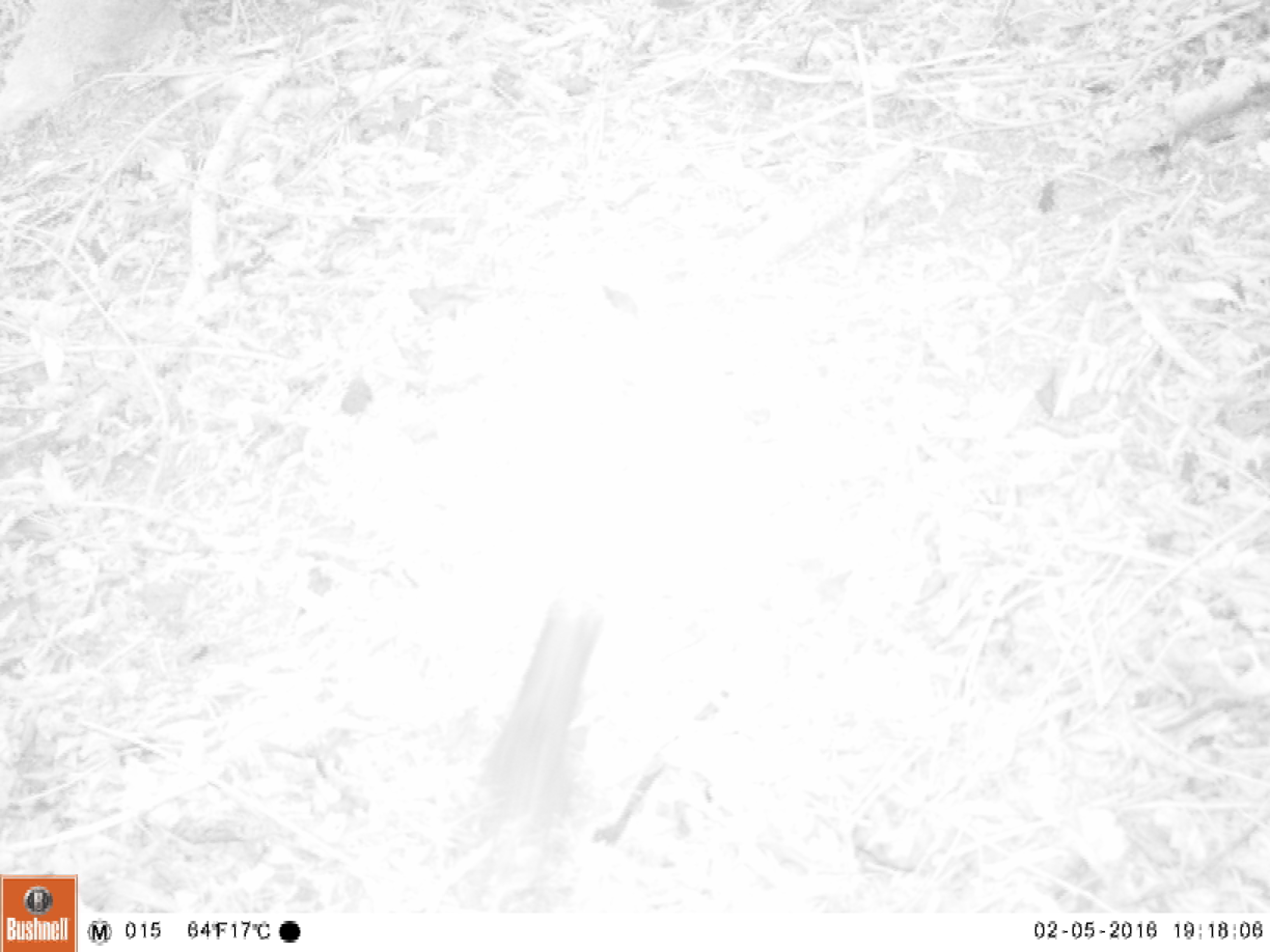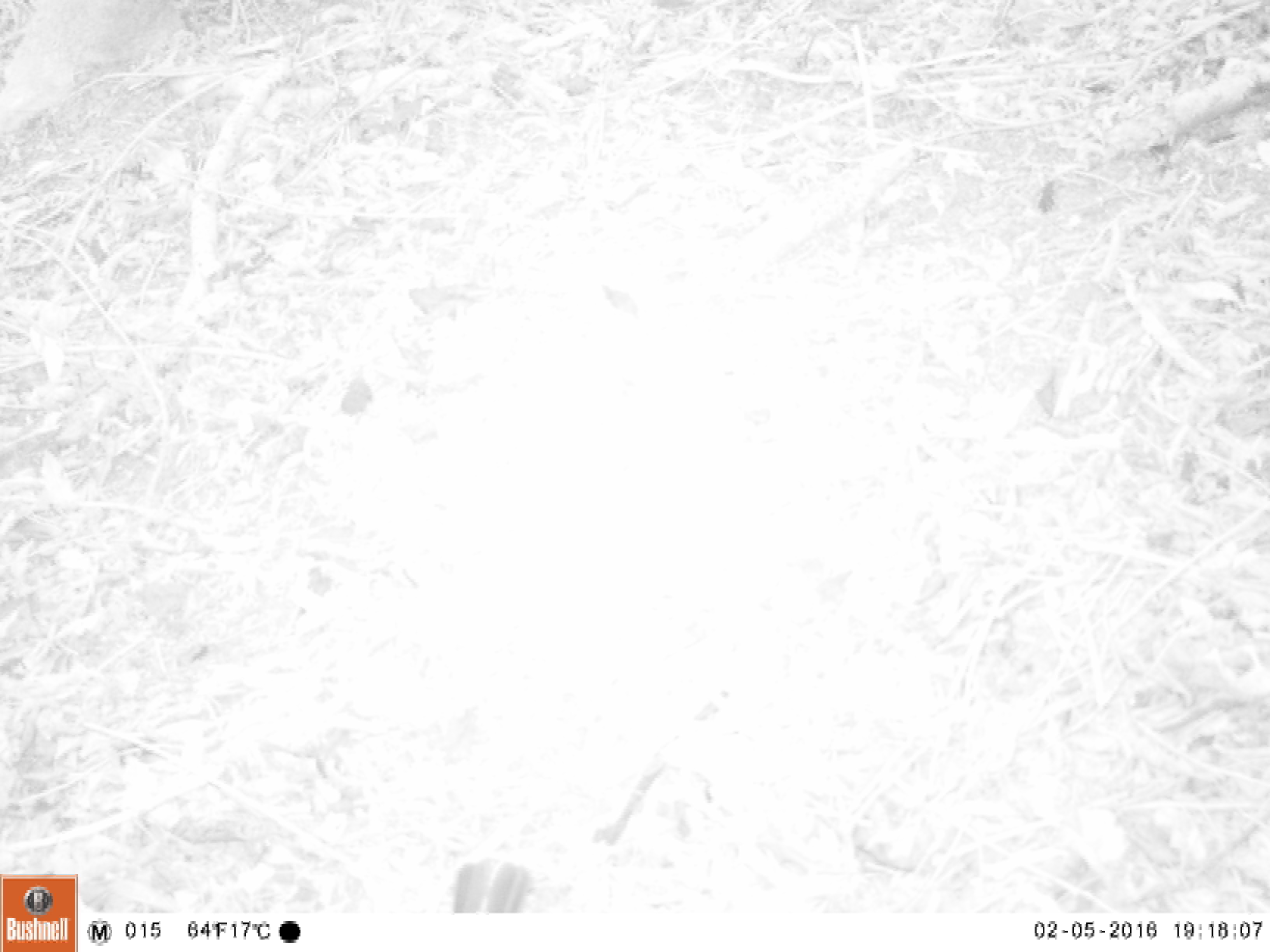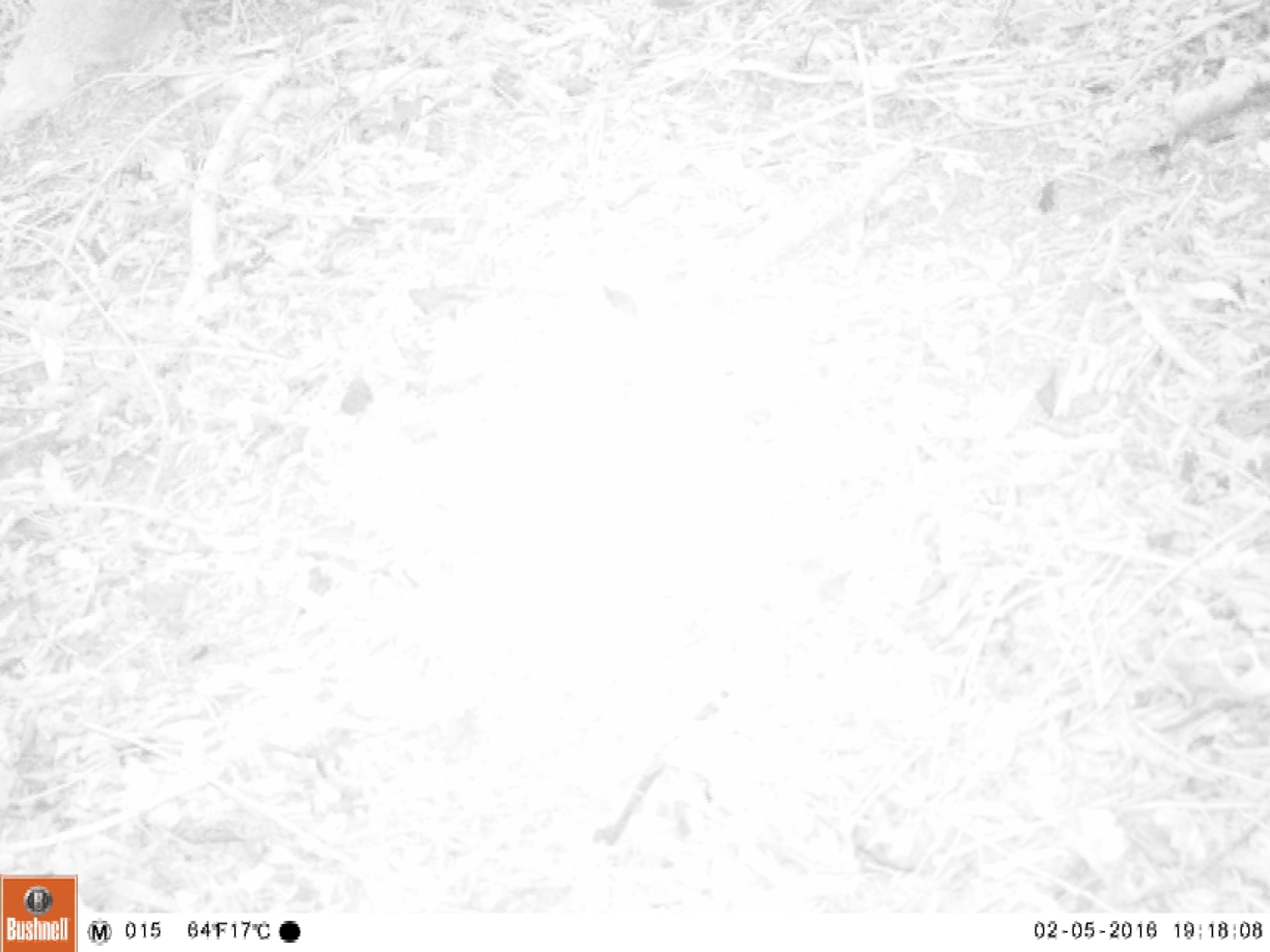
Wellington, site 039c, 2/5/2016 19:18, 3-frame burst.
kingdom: Animalia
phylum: Chordata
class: Aves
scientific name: Aves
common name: bird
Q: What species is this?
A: Bird (Aves).